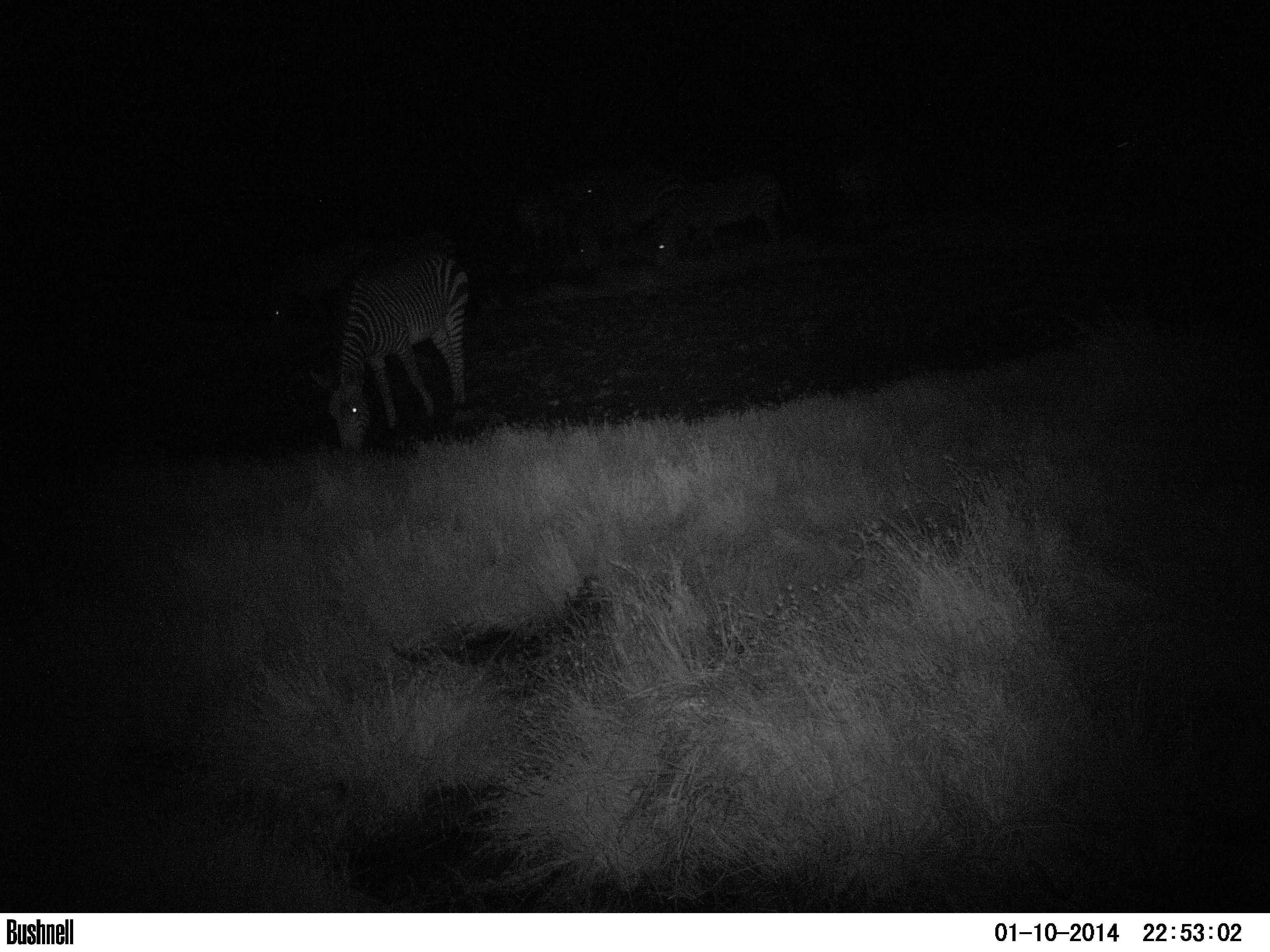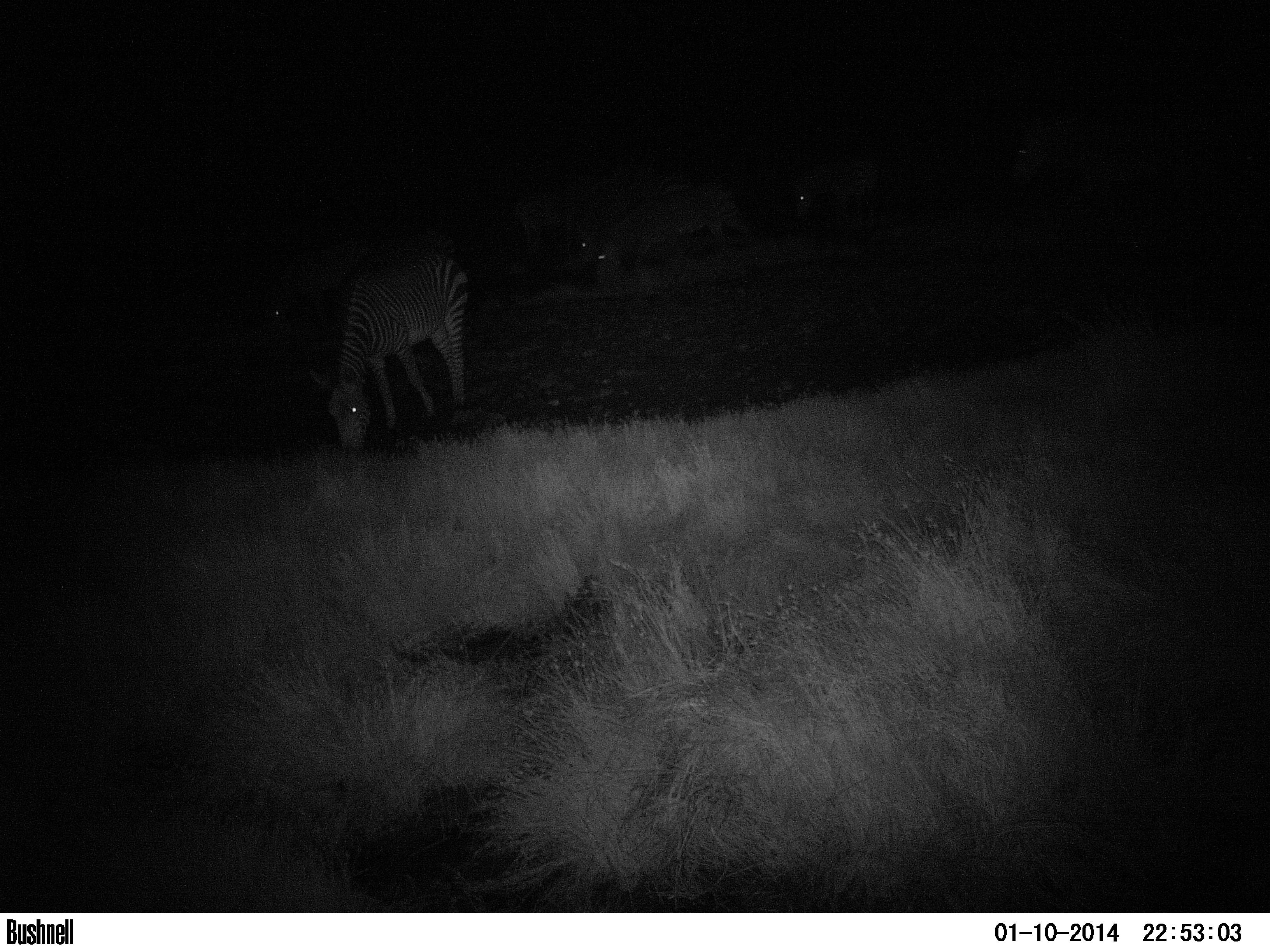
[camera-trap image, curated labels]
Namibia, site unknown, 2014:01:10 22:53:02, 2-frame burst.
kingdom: Animalia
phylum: Chordata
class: Mammalia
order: Perissodactyla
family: Equidae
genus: Equus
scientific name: Equus zebra hartmannae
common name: hartmann's mountain zebra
Equus zebra hartmannae (hartmann's mountain zebra).